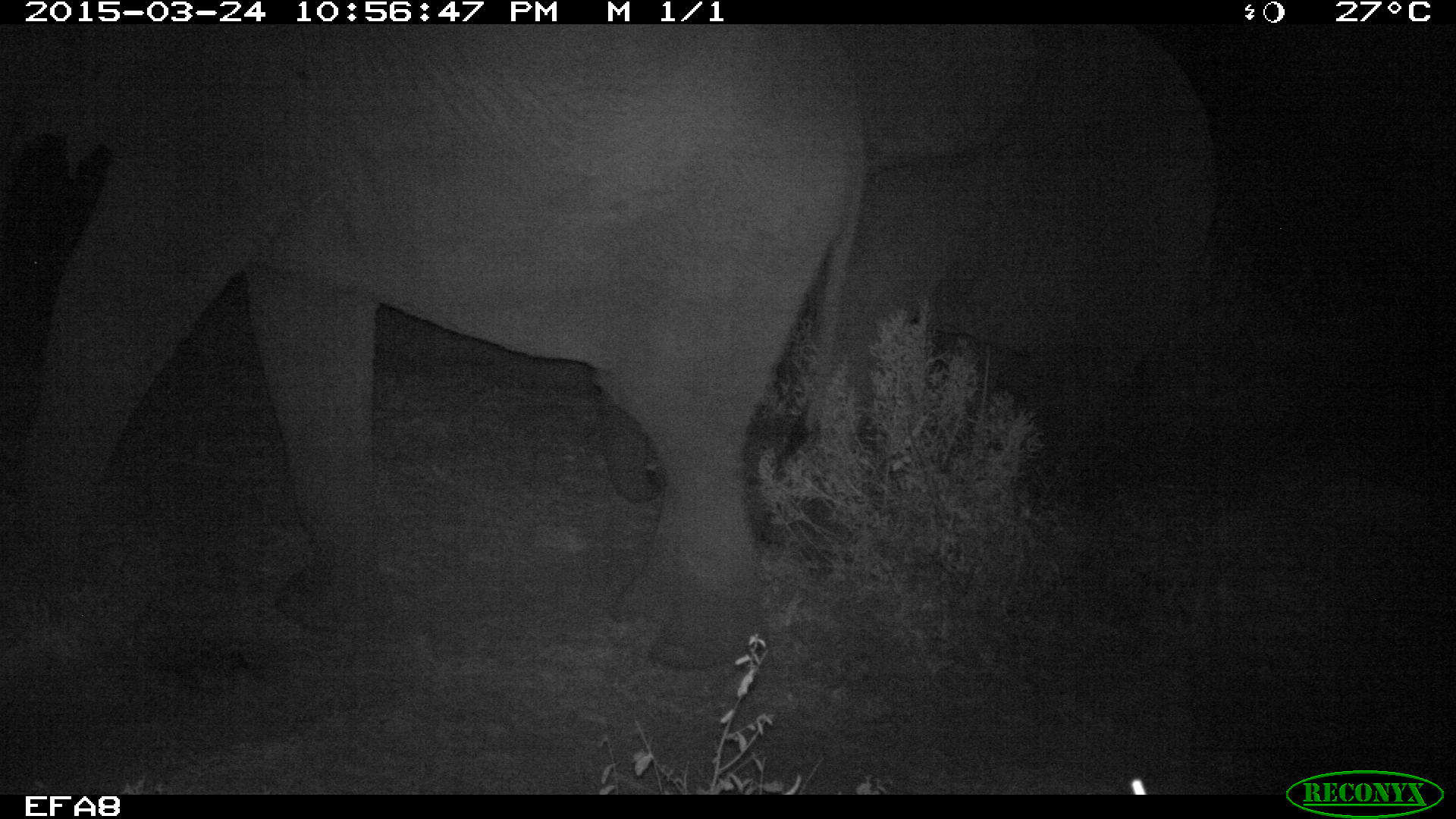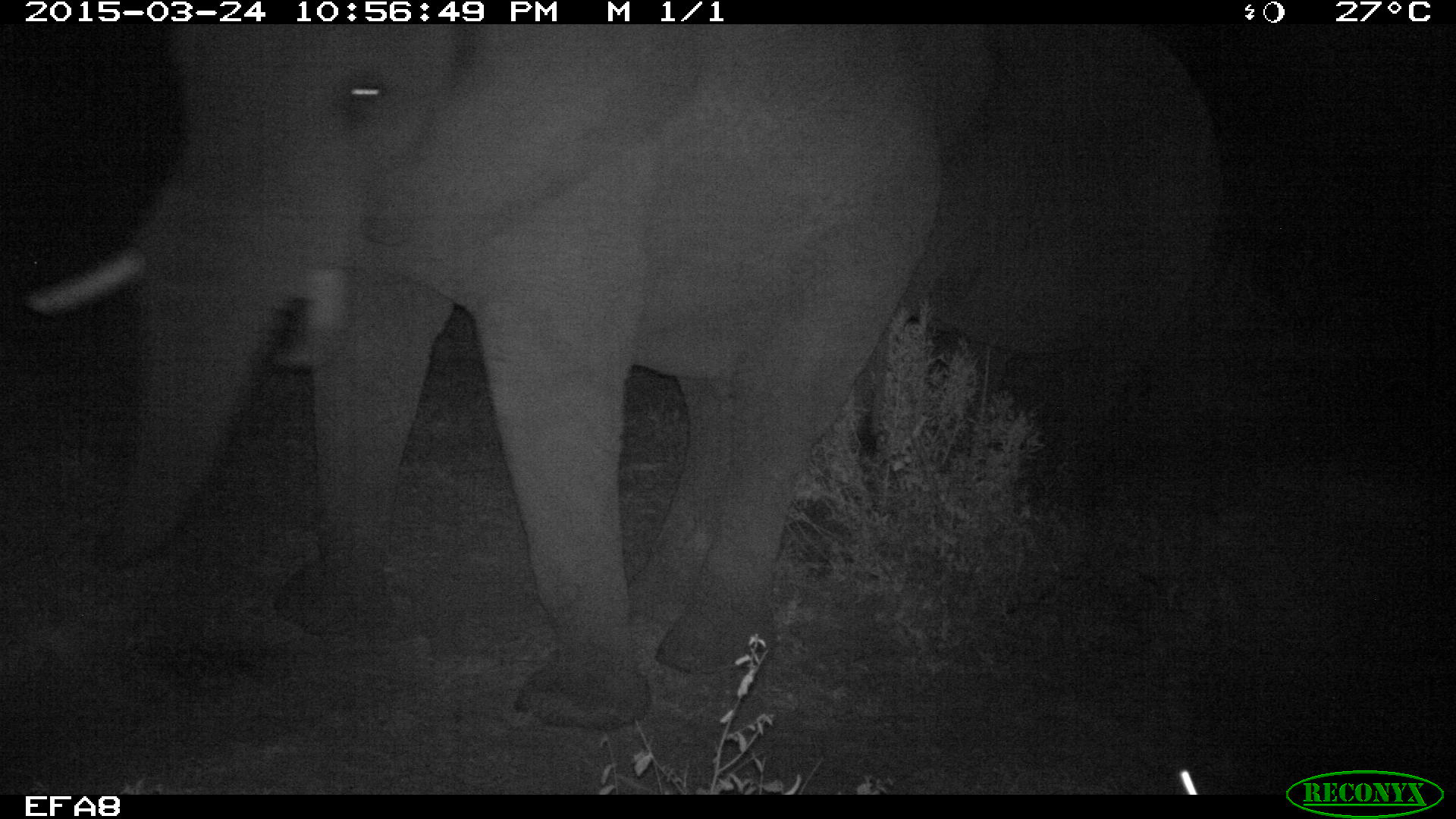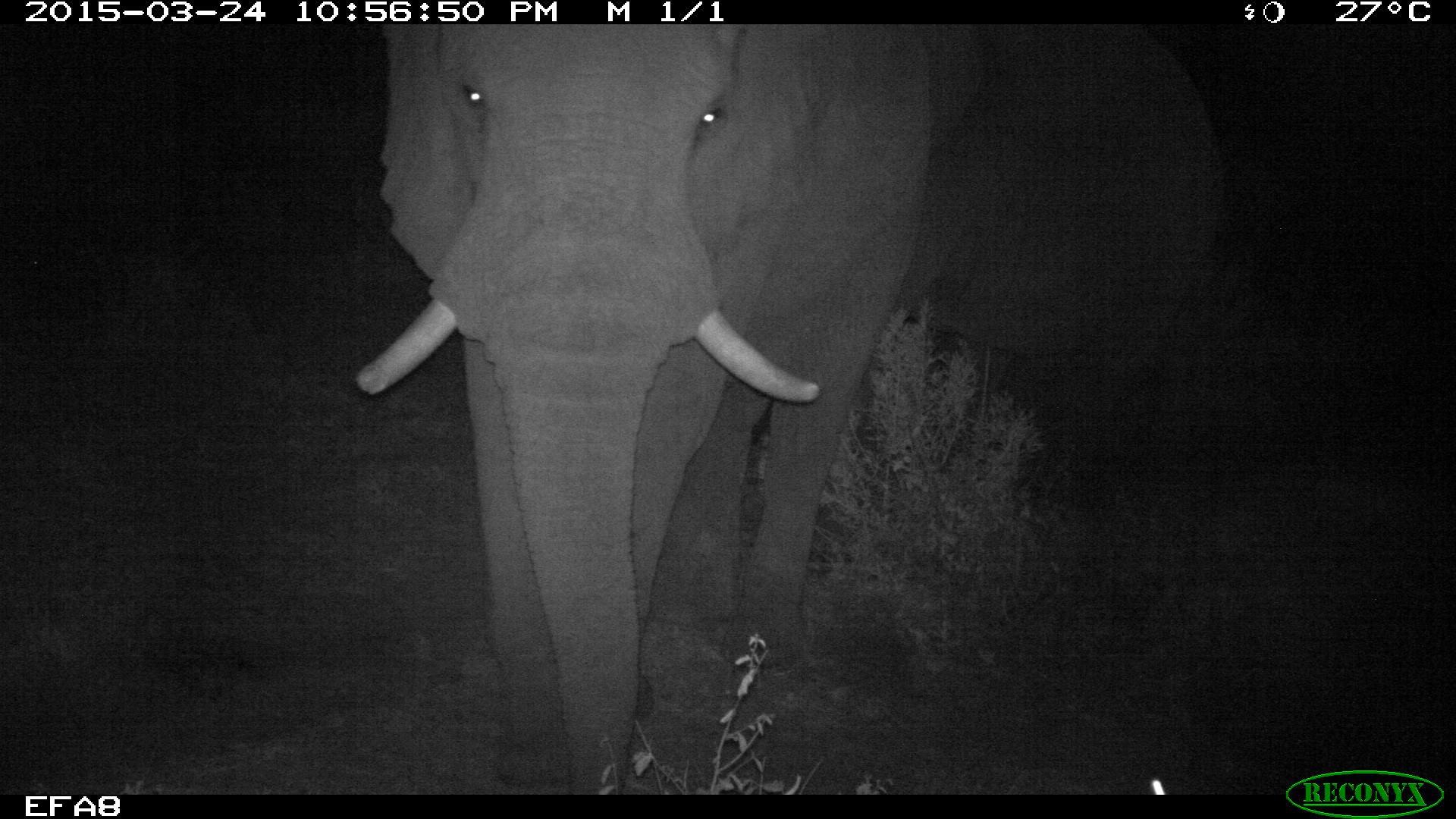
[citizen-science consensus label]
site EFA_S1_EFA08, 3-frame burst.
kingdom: Animalia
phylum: Chordata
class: Mammalia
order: Proboscidea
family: Elephantidae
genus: Loxodonta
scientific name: Loxodonta africana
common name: african bush elephant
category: elephant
Elephant (african bush elephant) (Loxodonta africana), count 2. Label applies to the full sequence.